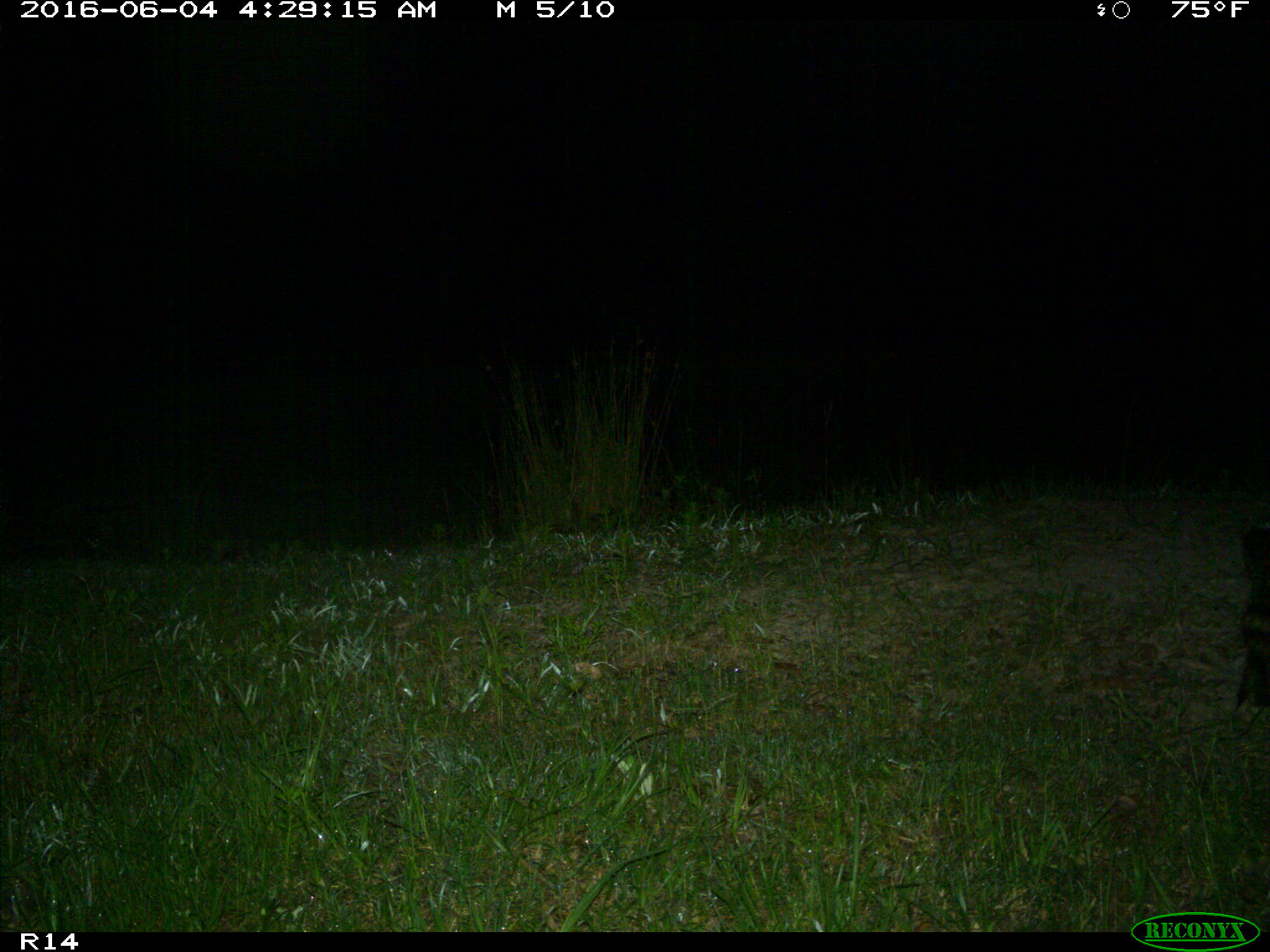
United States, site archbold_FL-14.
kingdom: Animalia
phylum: Chordata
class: Mammalia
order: Carnivora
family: Procyonidae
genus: Procyon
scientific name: Procyon lotor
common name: common raccoon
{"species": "Procyon lotor (common raccoon)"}